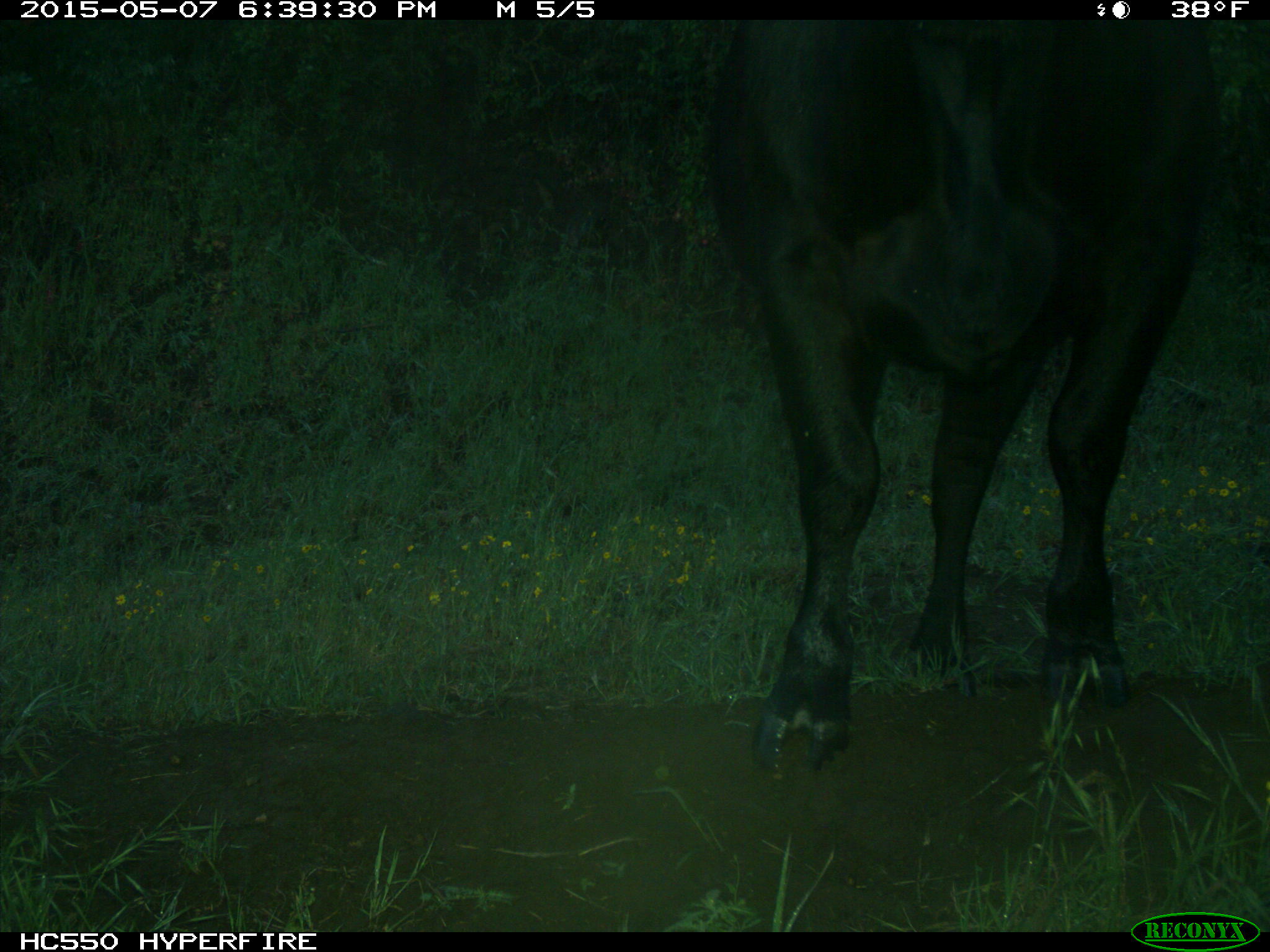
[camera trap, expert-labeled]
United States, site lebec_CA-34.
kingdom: Animalia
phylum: Chordata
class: Mammalia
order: Artiodactyla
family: Bovidae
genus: Bos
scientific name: Bos taurus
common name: domestic cow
Bos taurus (domestic cow).